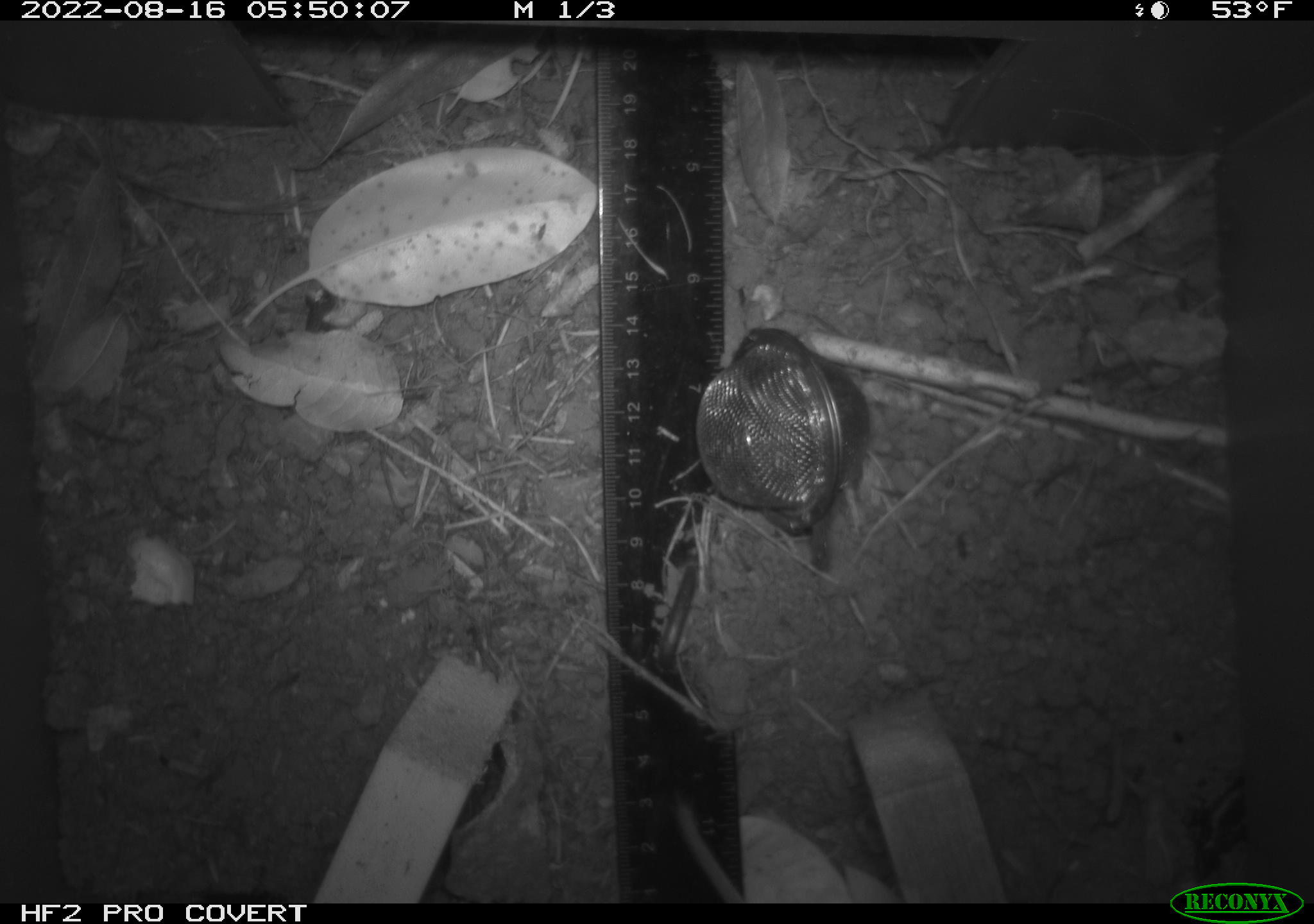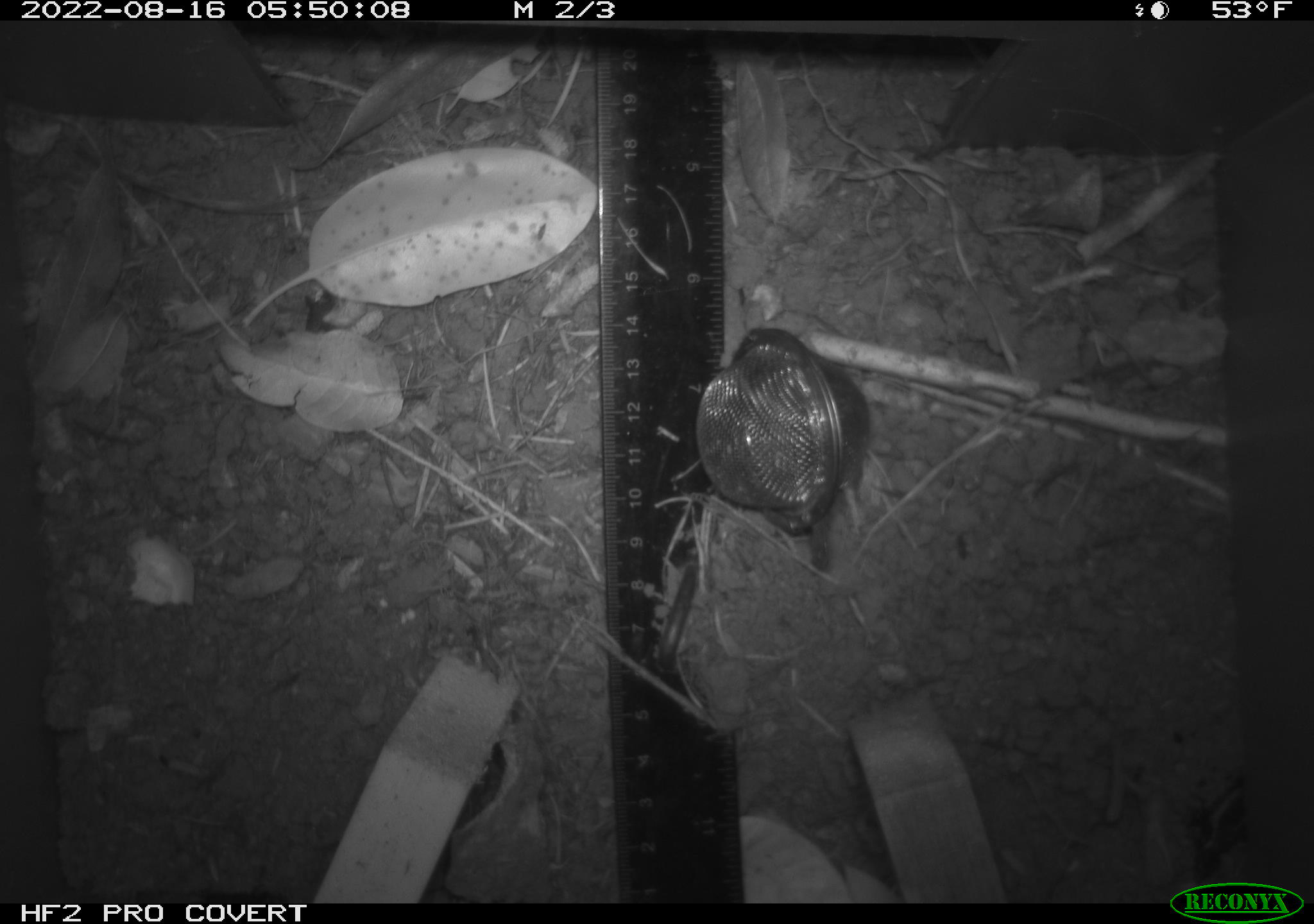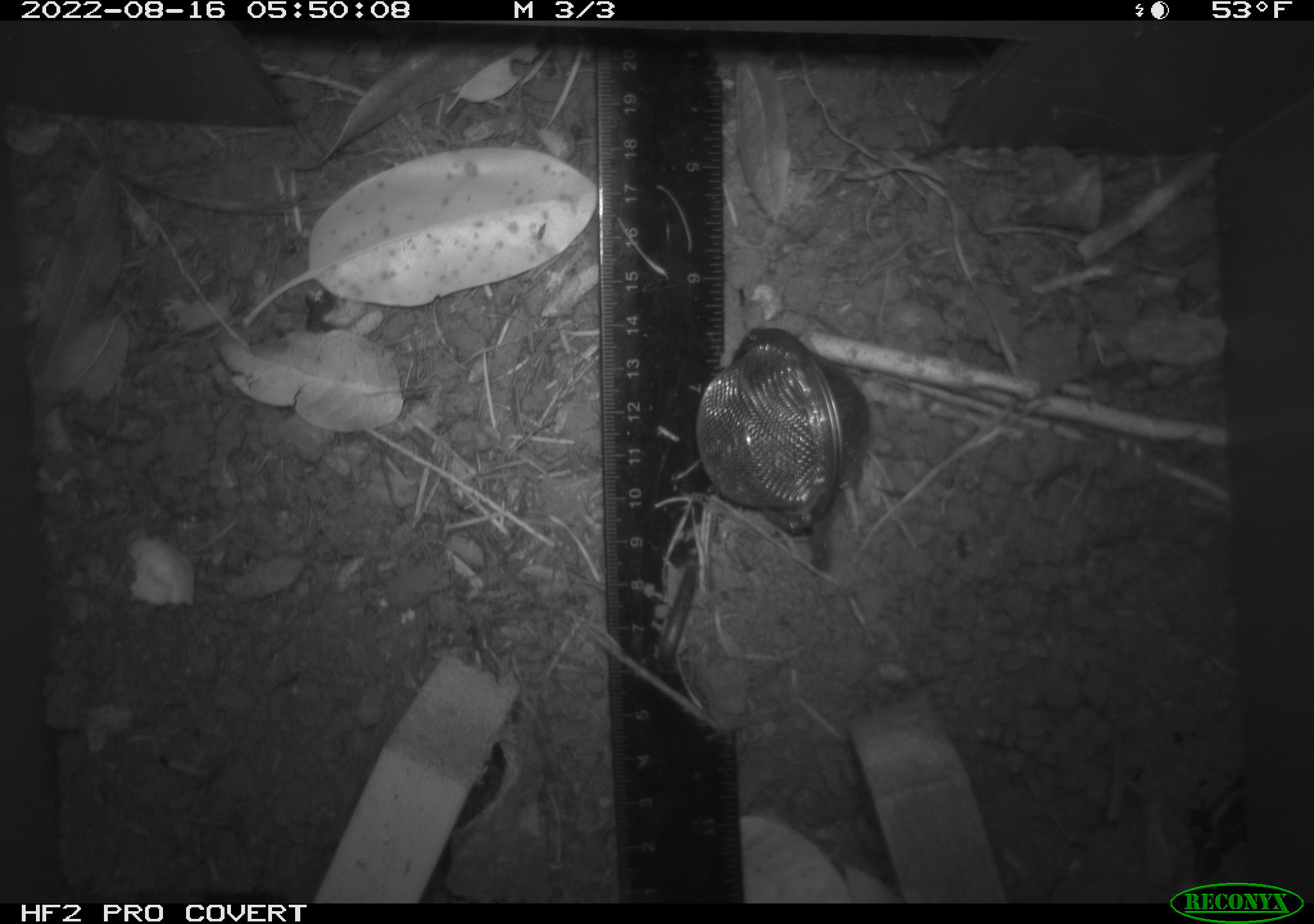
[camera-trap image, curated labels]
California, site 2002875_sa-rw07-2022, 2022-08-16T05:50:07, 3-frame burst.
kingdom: Animalia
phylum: Chordata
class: Mammalia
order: Rodentia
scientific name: Rodentia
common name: mouse species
Mouse species (Rodentia).